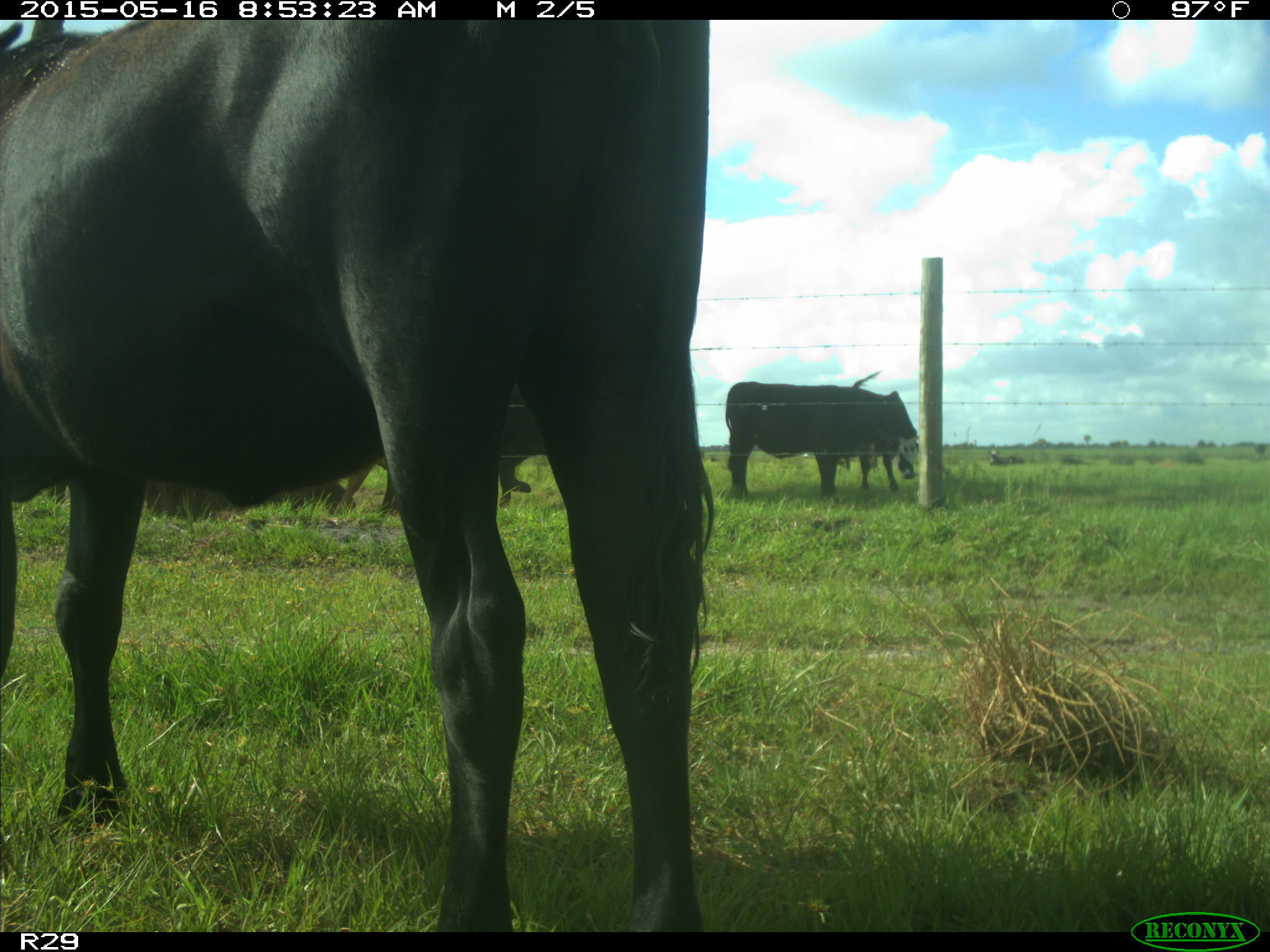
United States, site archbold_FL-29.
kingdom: Animalia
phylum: Chordata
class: Mammalia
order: Artiodactyla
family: Bovidae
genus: Bos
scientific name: Bos taurus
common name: domestic cow